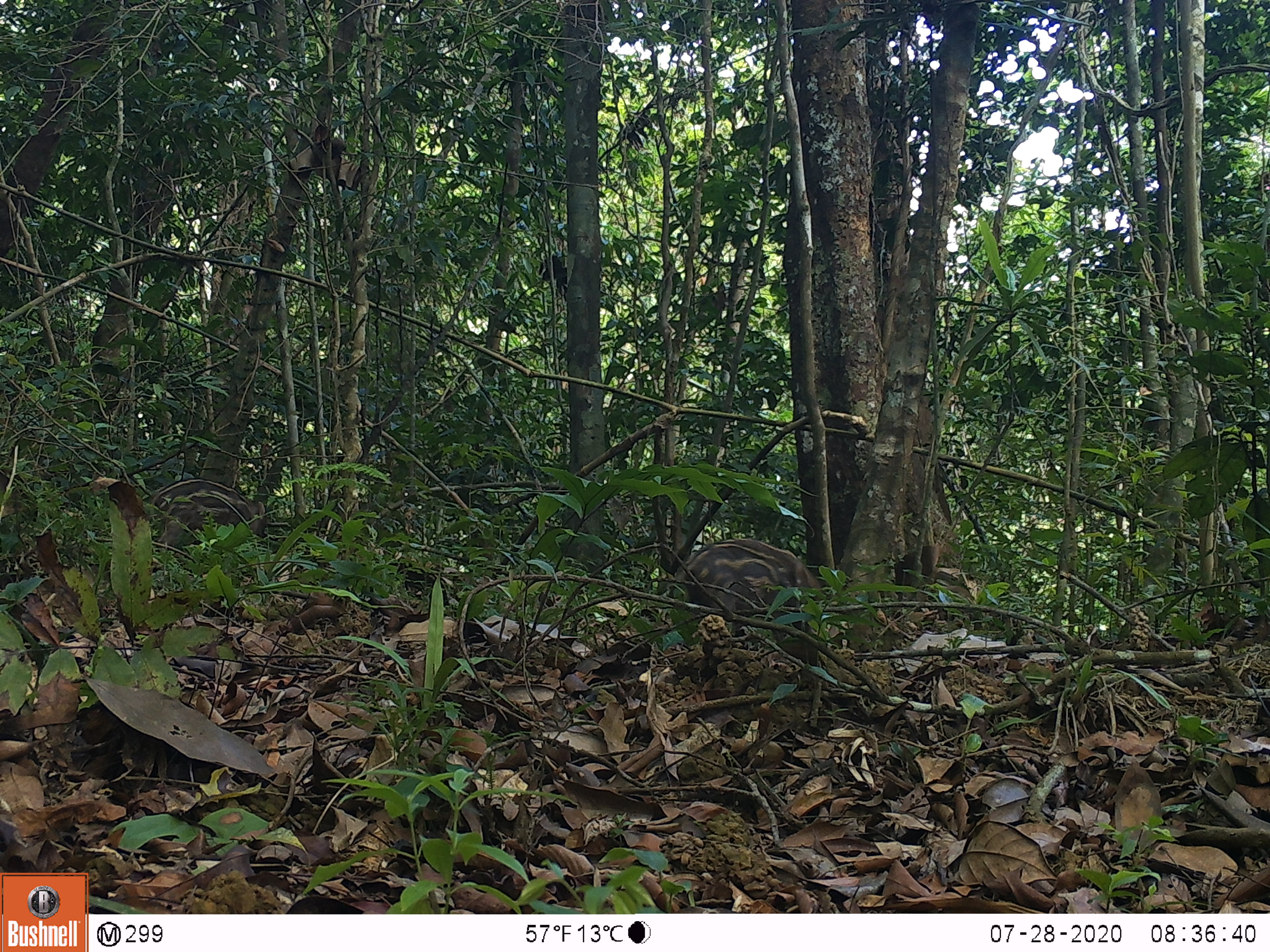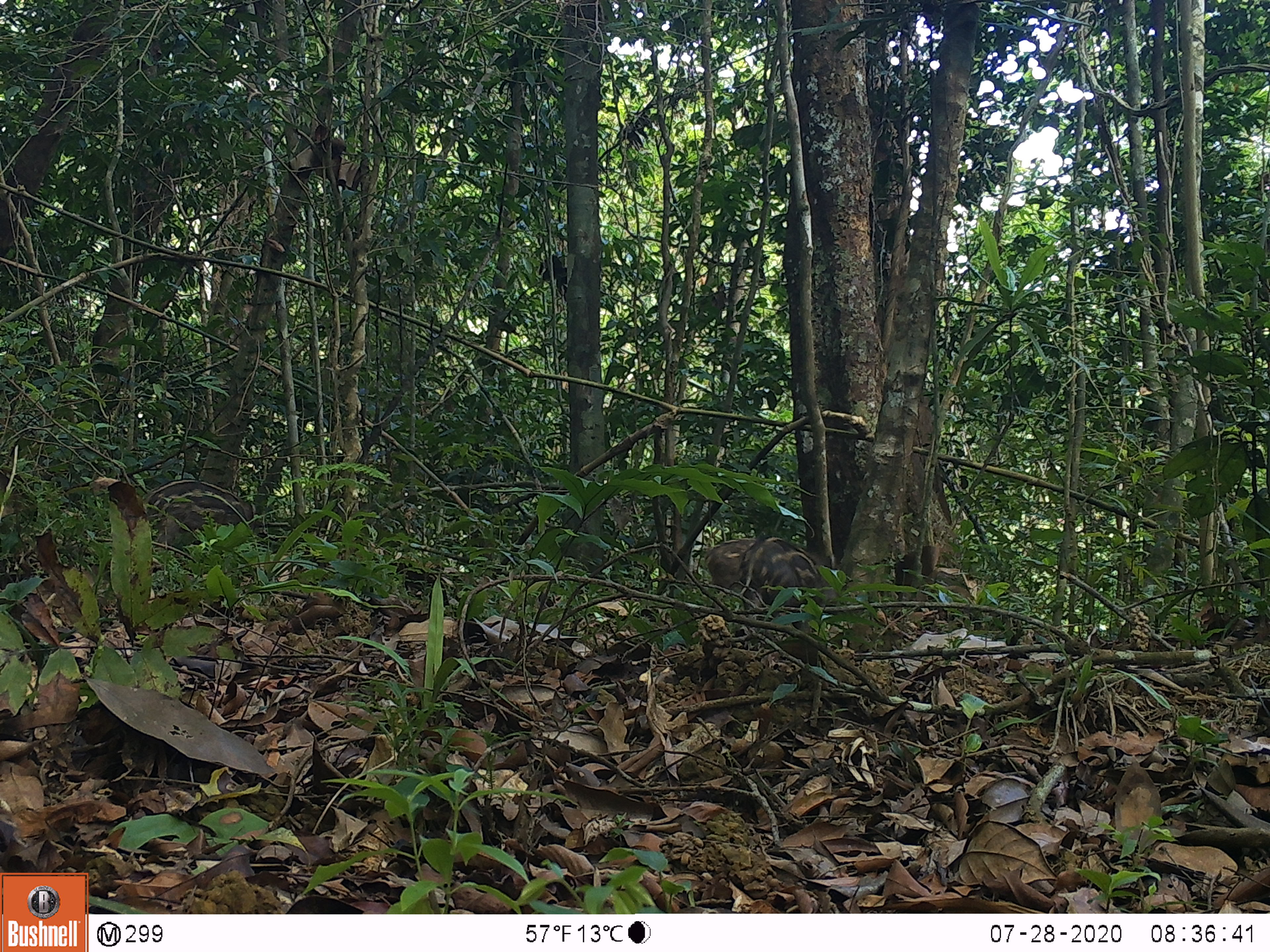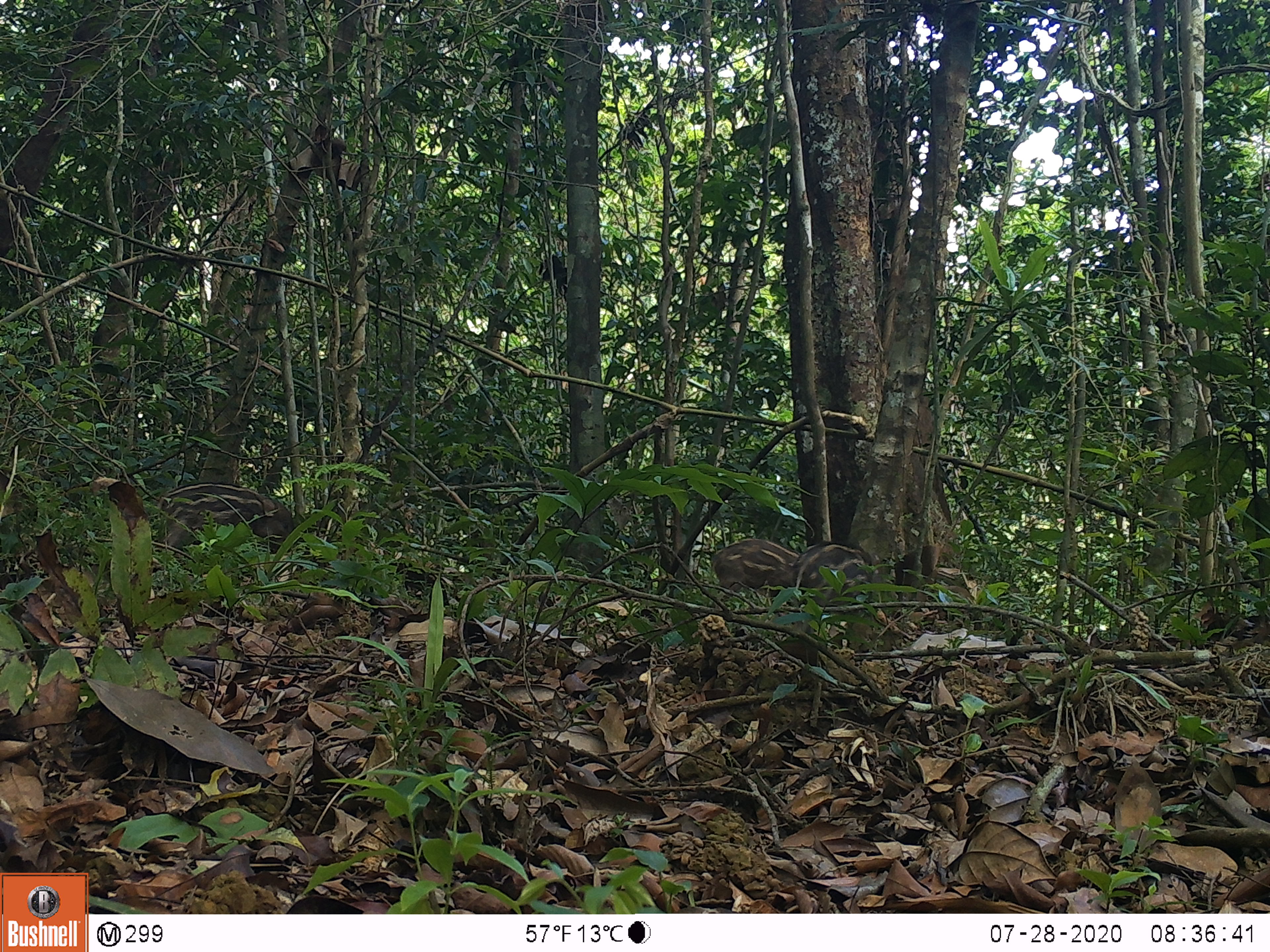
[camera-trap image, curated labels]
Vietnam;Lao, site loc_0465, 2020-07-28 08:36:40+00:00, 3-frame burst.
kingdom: Animalia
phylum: Chordata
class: Mammalia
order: Artiodactyla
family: Suidae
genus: Sus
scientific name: Sus scrofa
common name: eurasian wild pig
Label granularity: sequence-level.